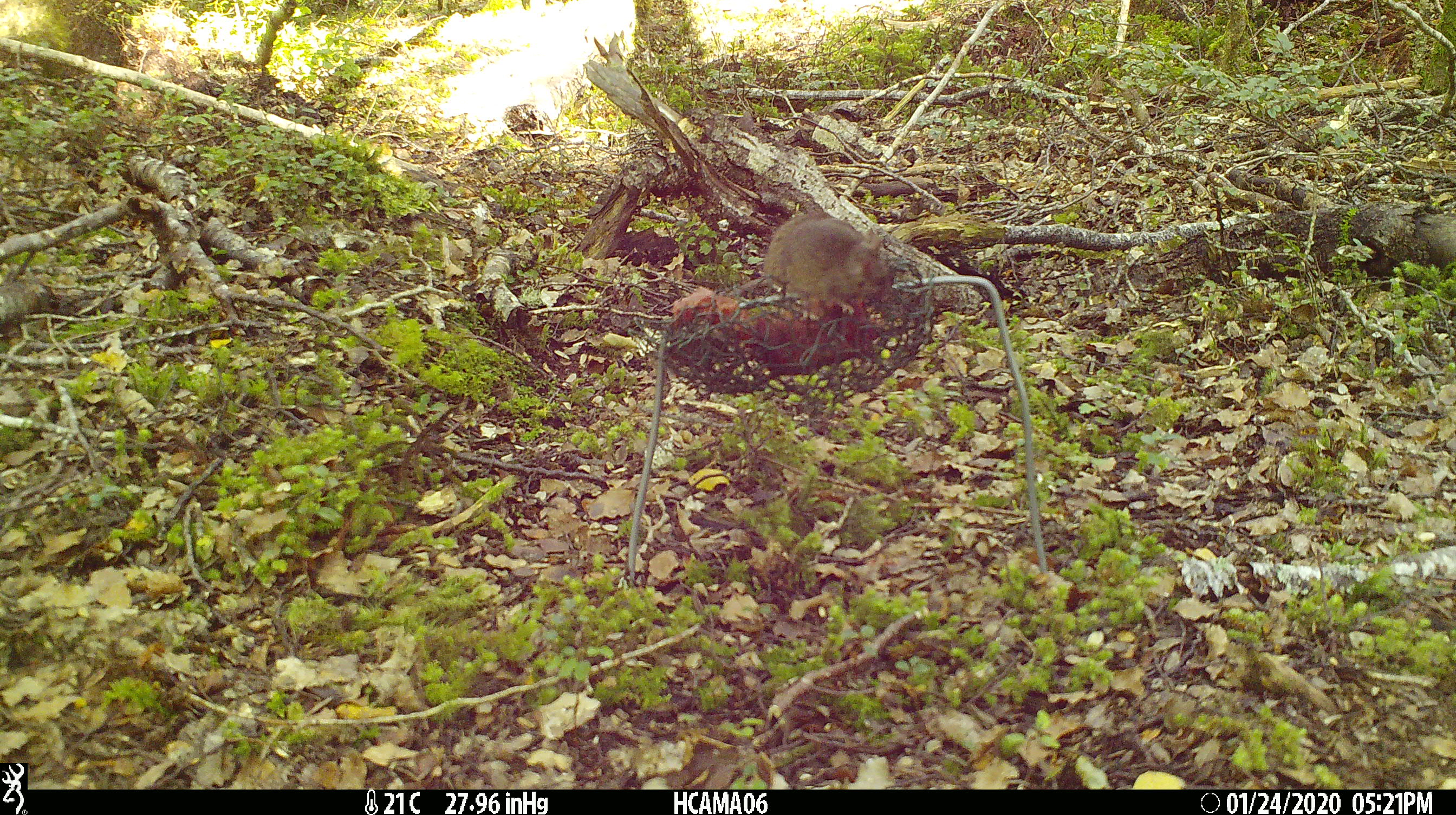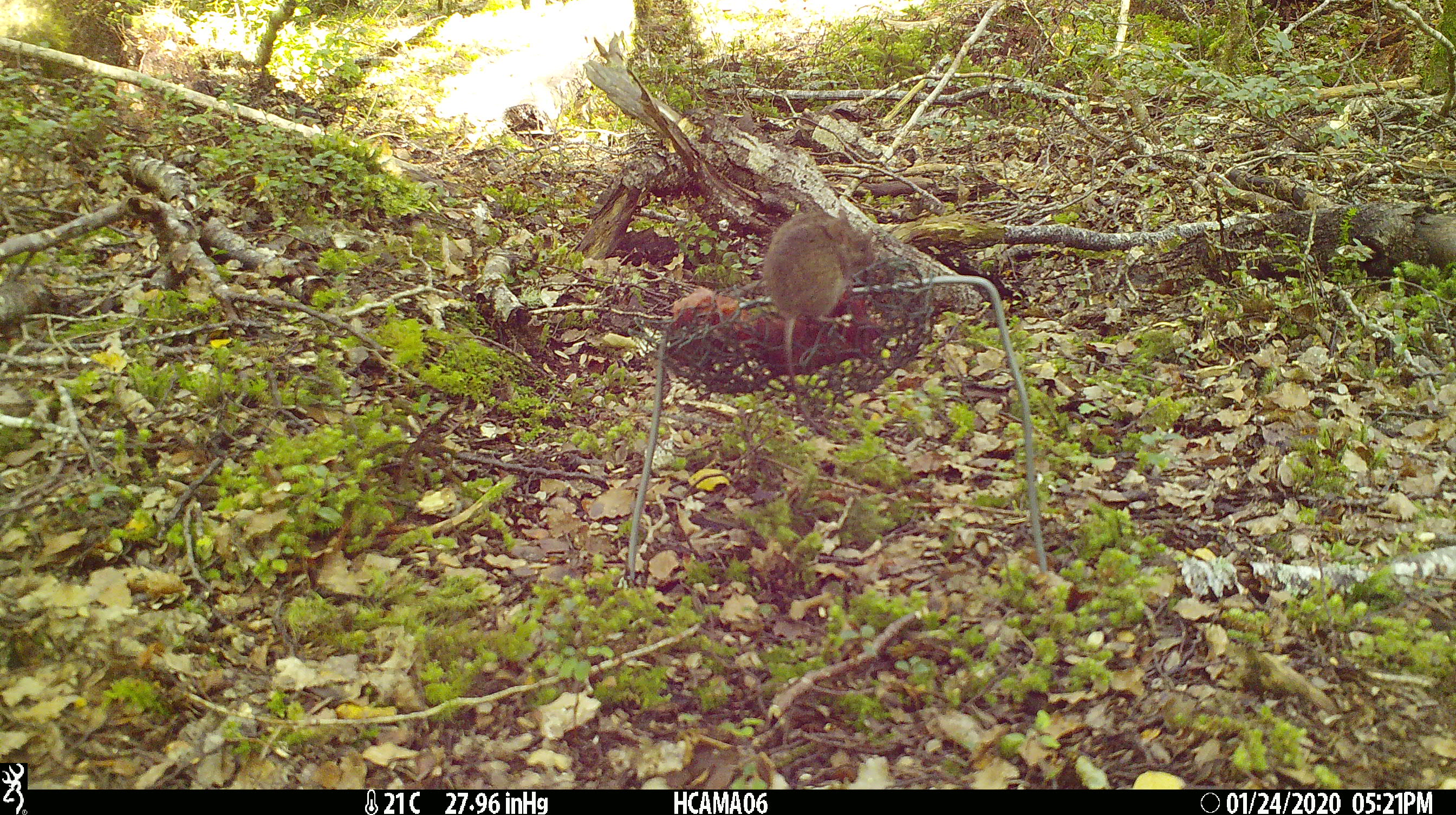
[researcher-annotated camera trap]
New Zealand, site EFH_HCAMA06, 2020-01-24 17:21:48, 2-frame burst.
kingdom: Animalia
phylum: Chordata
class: Mammalia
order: Rodentia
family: Muridae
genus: Mus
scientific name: Mus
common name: mouse